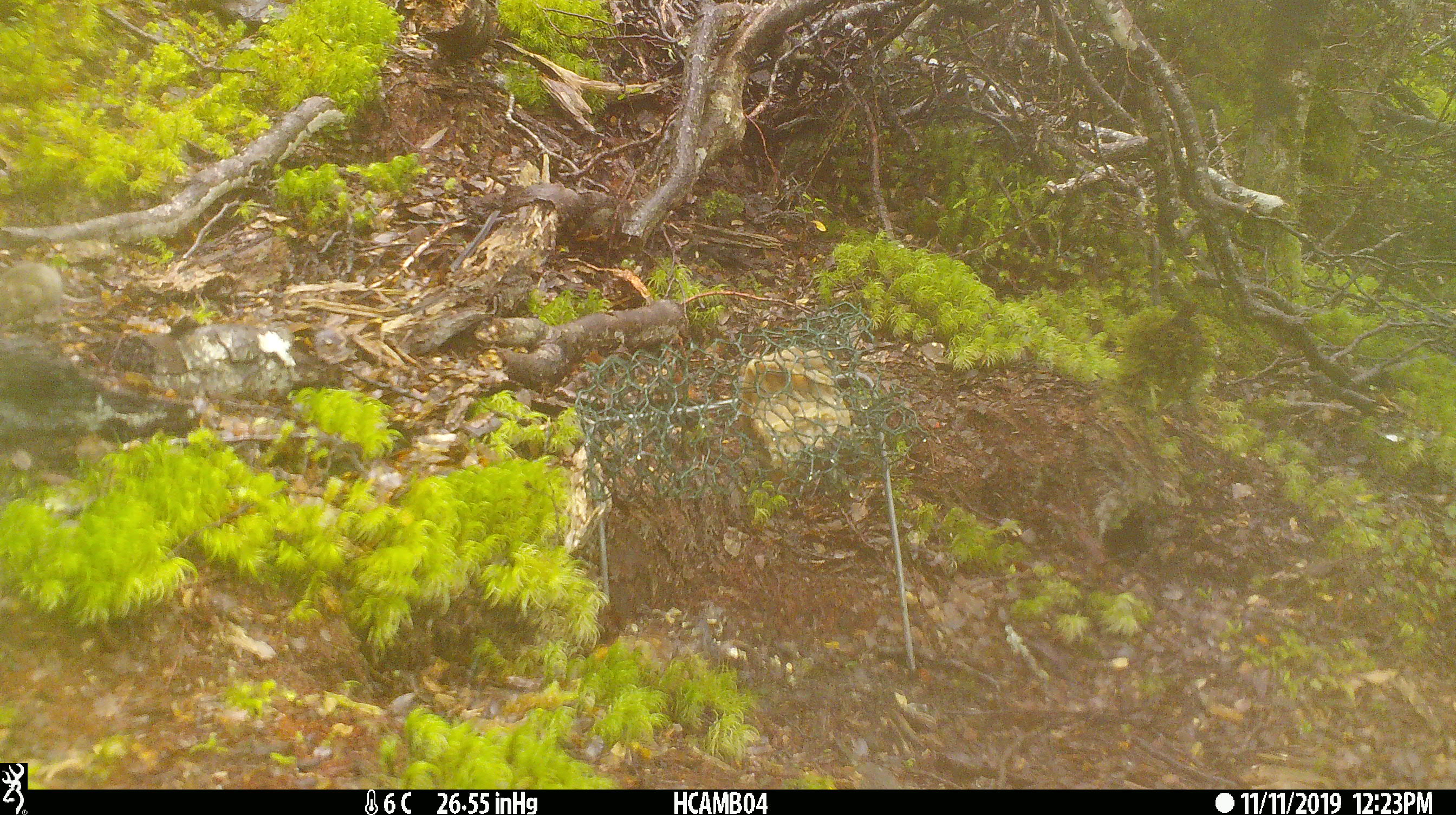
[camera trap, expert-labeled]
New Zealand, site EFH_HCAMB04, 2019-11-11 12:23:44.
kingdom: Animalia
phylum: Chordata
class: Mammalia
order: Rodentia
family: Muridae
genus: Mus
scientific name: Mus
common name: mouse